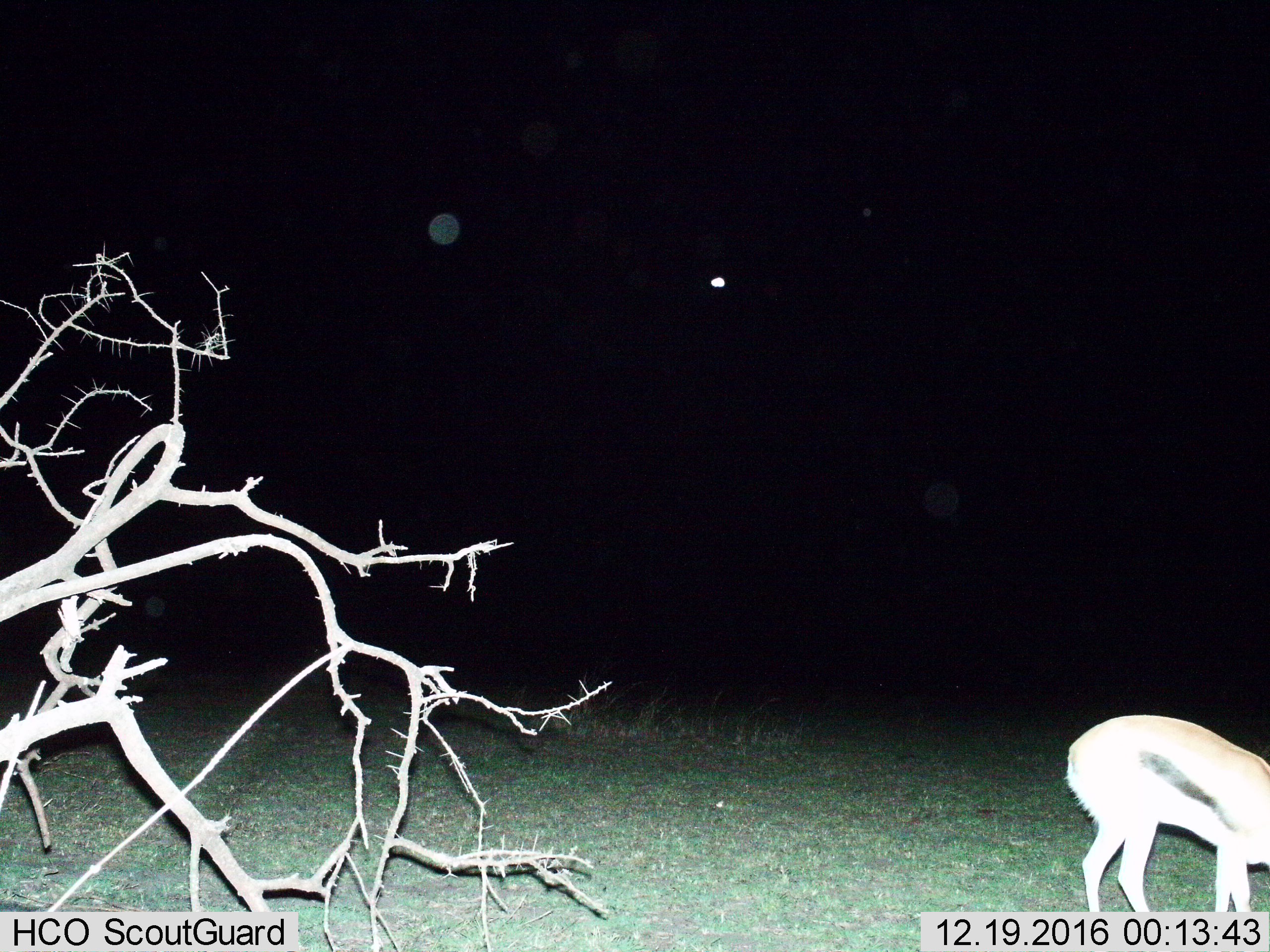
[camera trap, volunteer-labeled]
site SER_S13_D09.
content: unidentified animal